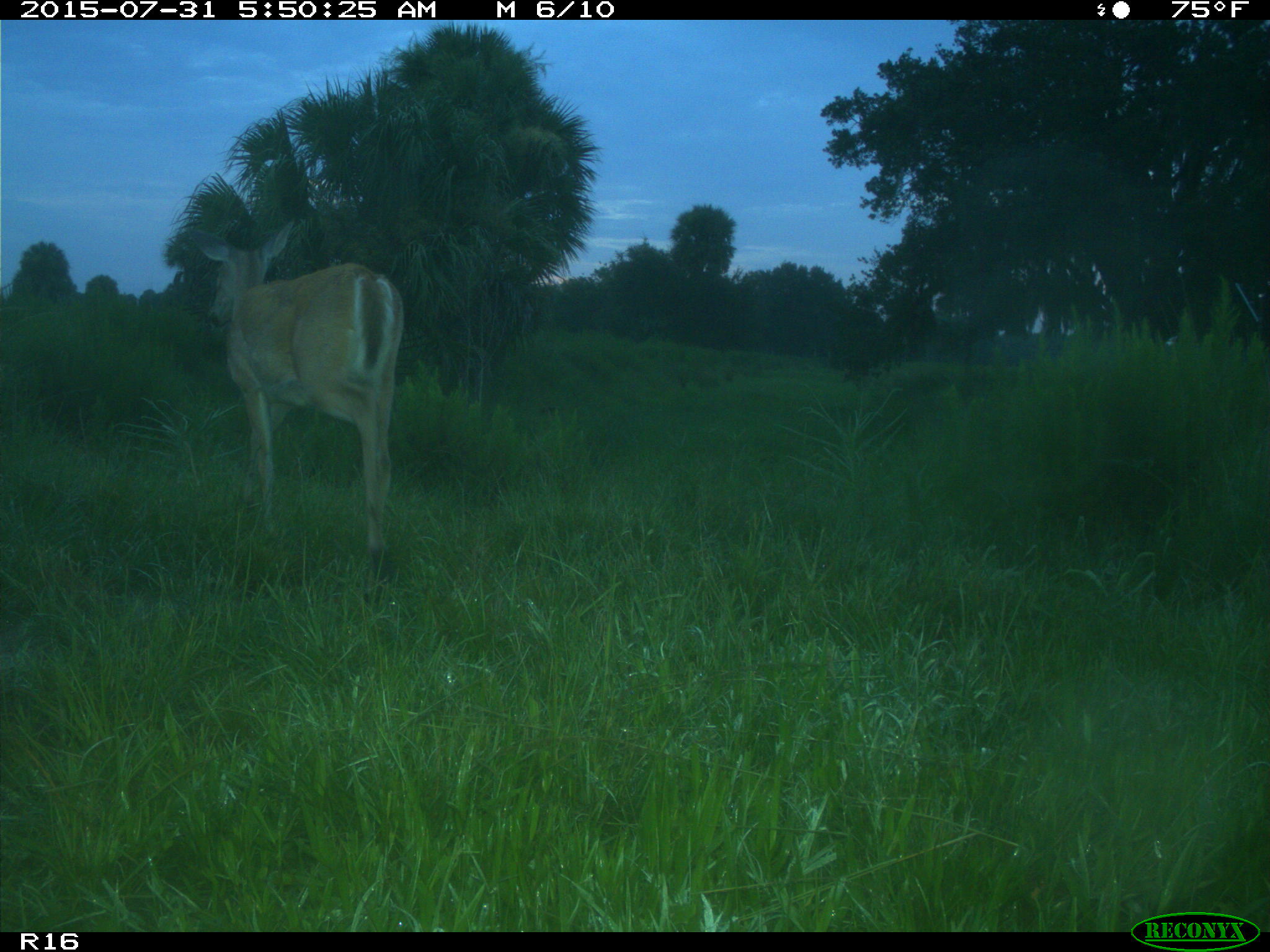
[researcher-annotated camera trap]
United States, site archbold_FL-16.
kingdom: Animalia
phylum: Chordata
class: Mammalia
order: Artiodactyla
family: Cervidae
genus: Odocoileus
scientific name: Odocoileus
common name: deer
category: unidentified deer